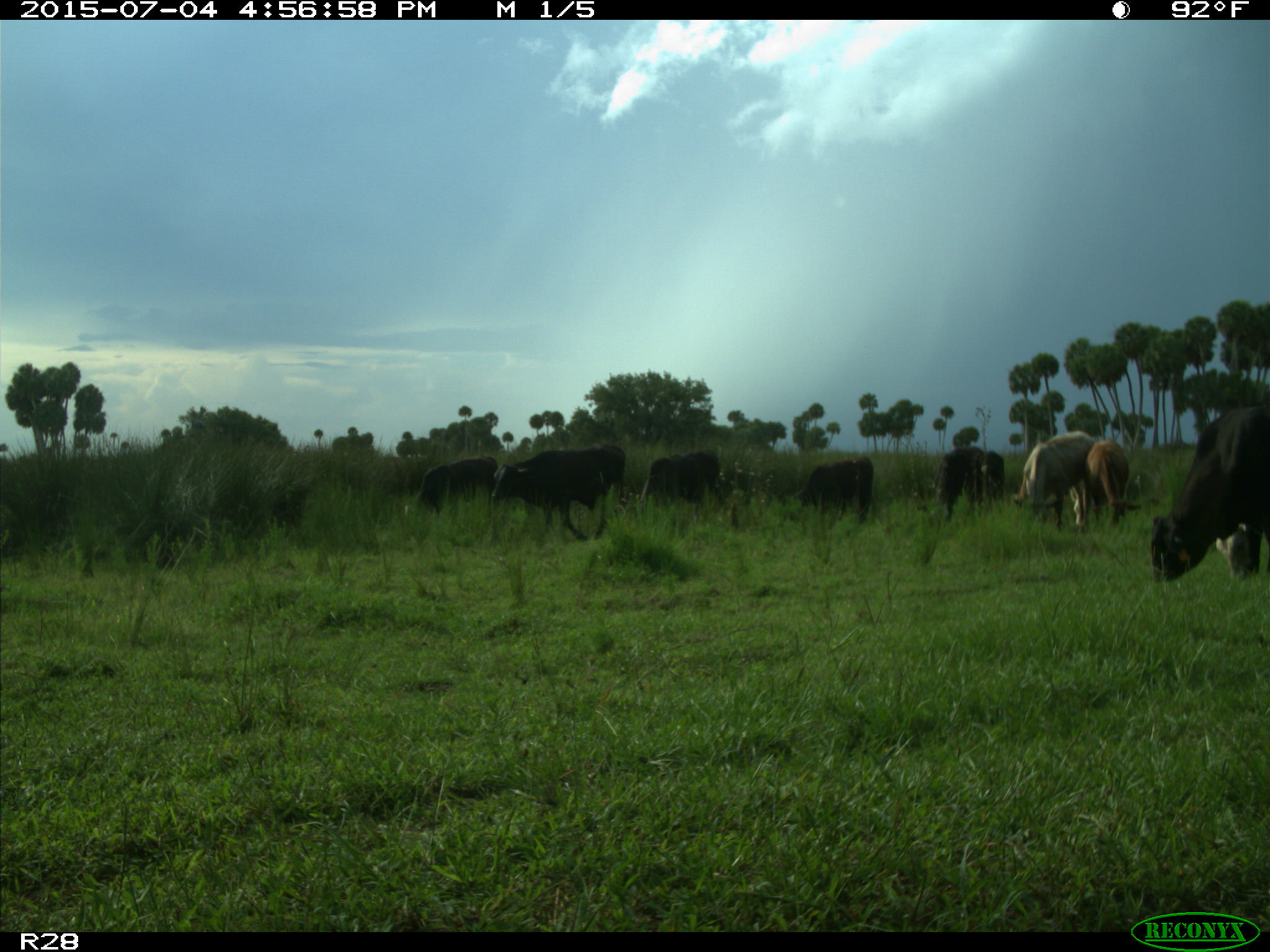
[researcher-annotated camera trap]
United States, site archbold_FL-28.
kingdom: Animalia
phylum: Chordata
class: Mammalia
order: Artiodactyla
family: Bovidae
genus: Bos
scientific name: Bos taurus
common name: domestic cow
Bos taurus (domestic cow).